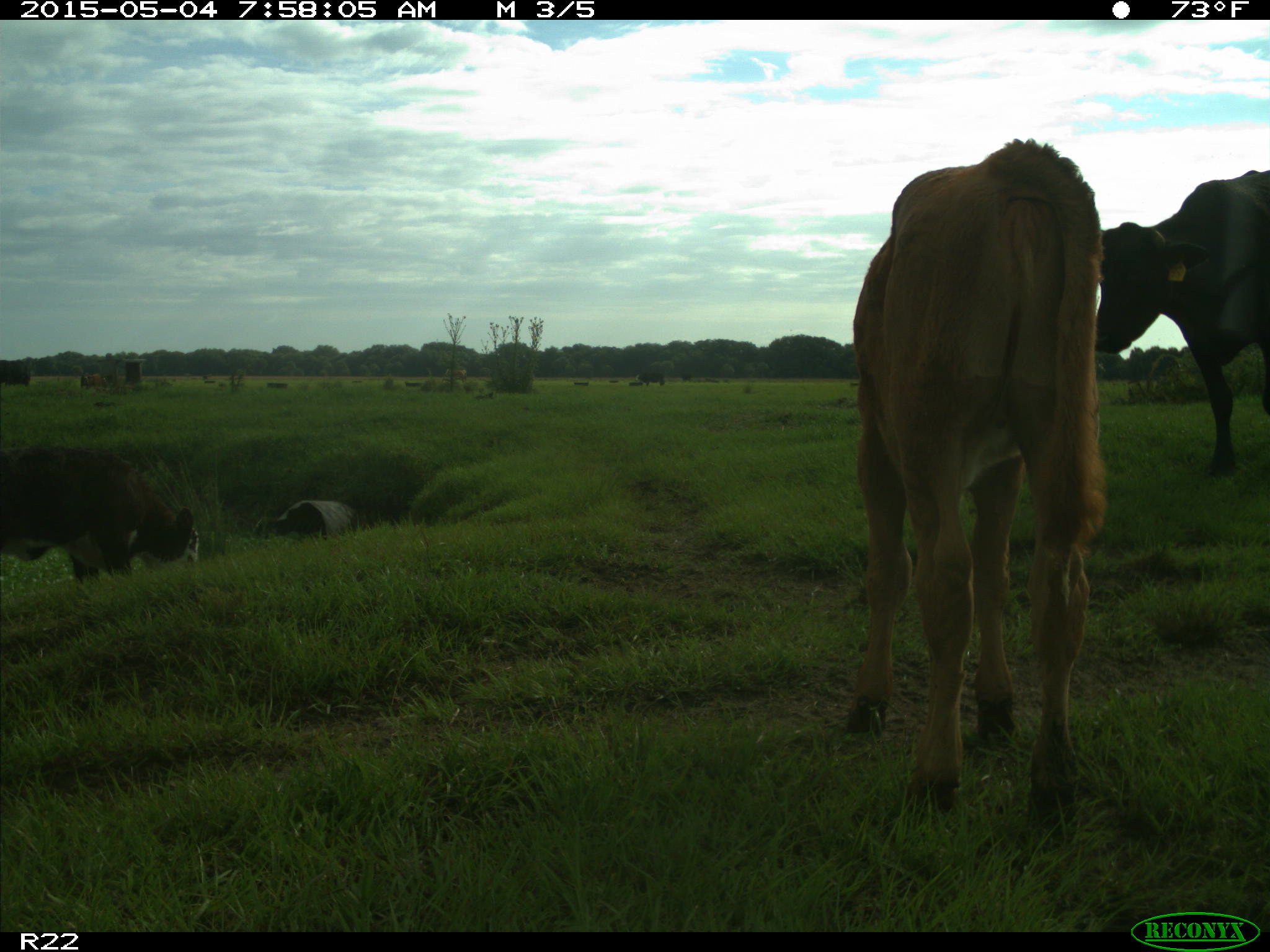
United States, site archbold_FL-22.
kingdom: Animalia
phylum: Chordata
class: Mammalia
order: Artiodactyla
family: Bovidae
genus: Bos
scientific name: Bos taurus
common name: domestic cow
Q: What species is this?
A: Bos taurus (domestic cow).